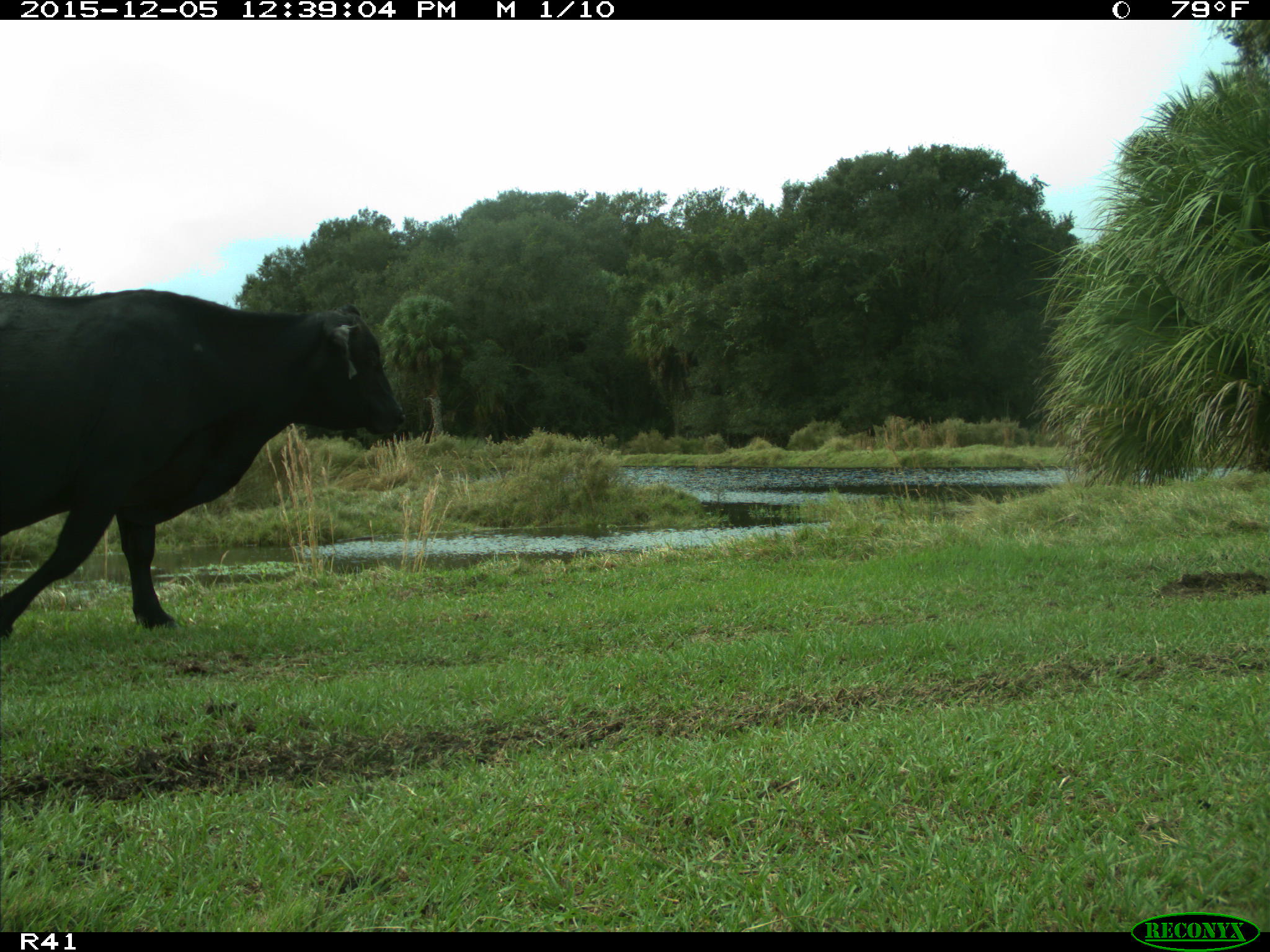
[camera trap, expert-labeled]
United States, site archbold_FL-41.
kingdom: Animalia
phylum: Chordata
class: Mammalia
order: Artiodactyla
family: Bovidae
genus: Bos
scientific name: Bos taurus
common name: domestic cow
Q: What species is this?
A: Bos taurus (domestic cow).